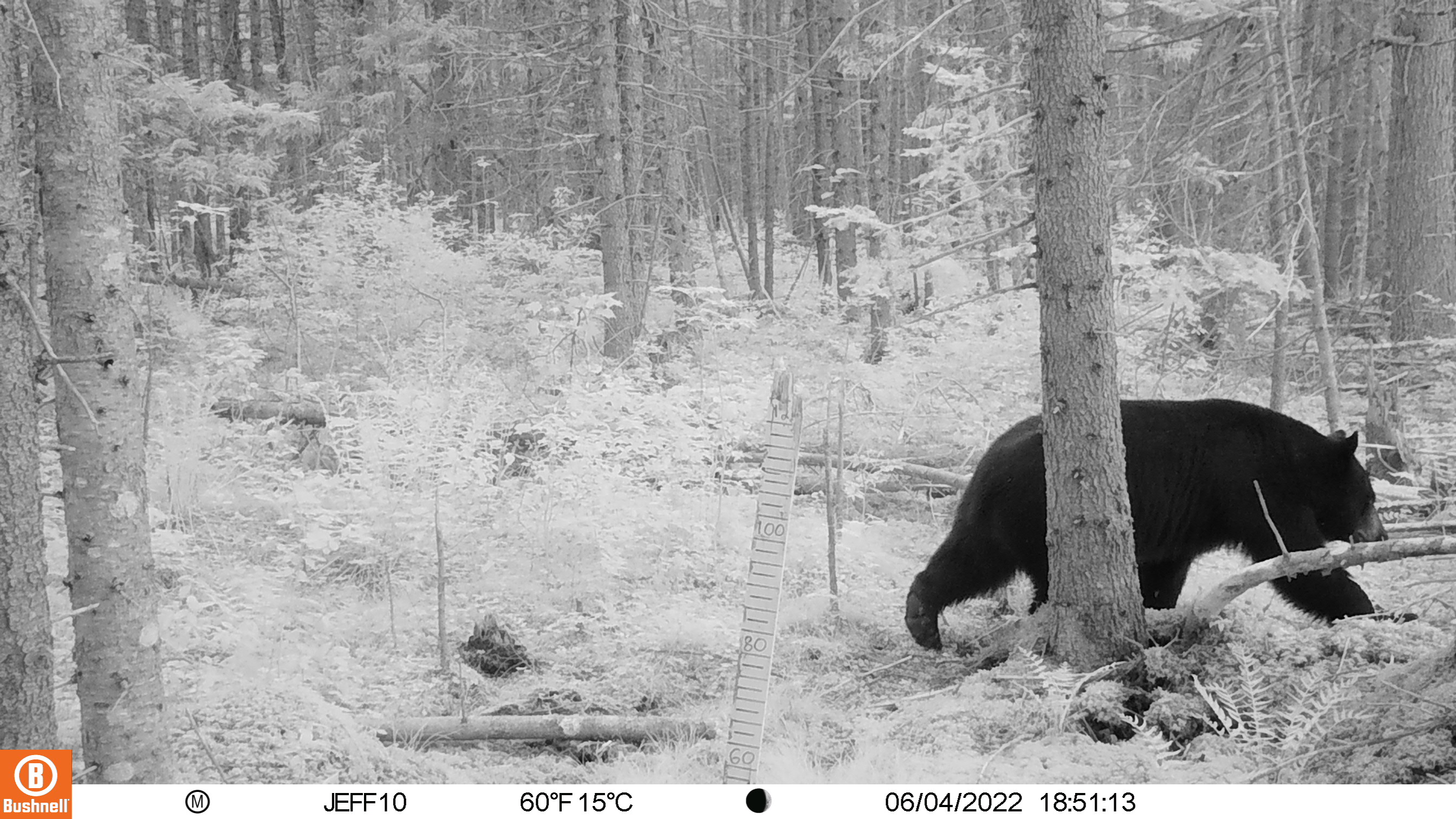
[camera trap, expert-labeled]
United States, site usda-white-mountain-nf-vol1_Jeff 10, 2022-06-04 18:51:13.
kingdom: Animalia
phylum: Chordata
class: Mammalia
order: Carnivora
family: Ursidae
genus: Ursus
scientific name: Ursus americanus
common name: black bear